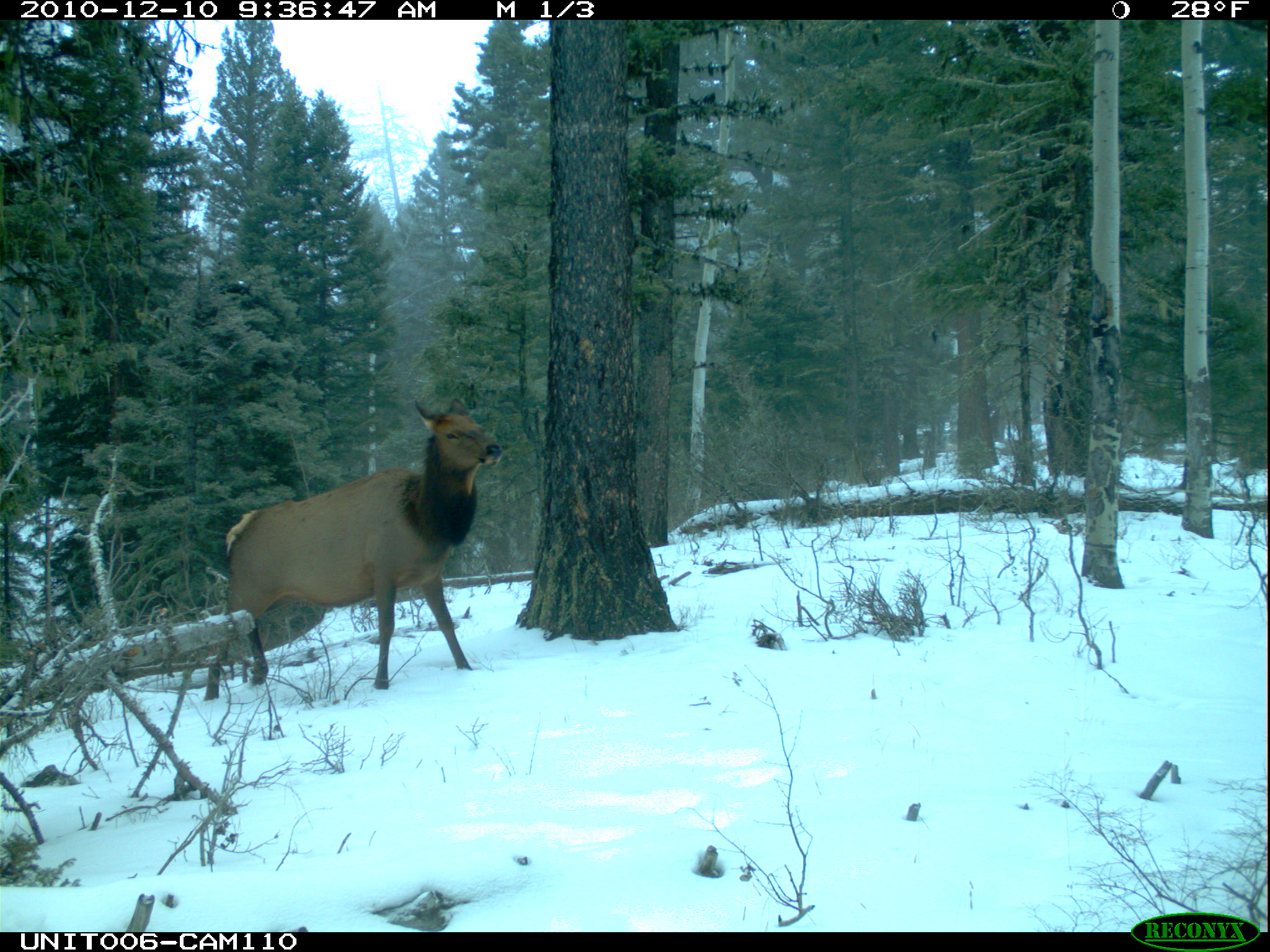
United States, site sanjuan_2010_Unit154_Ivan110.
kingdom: Animalia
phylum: Chordata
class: Mammalia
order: Artiodactyla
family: Cervidae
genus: Cervus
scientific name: Cervus elaphus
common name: red deer